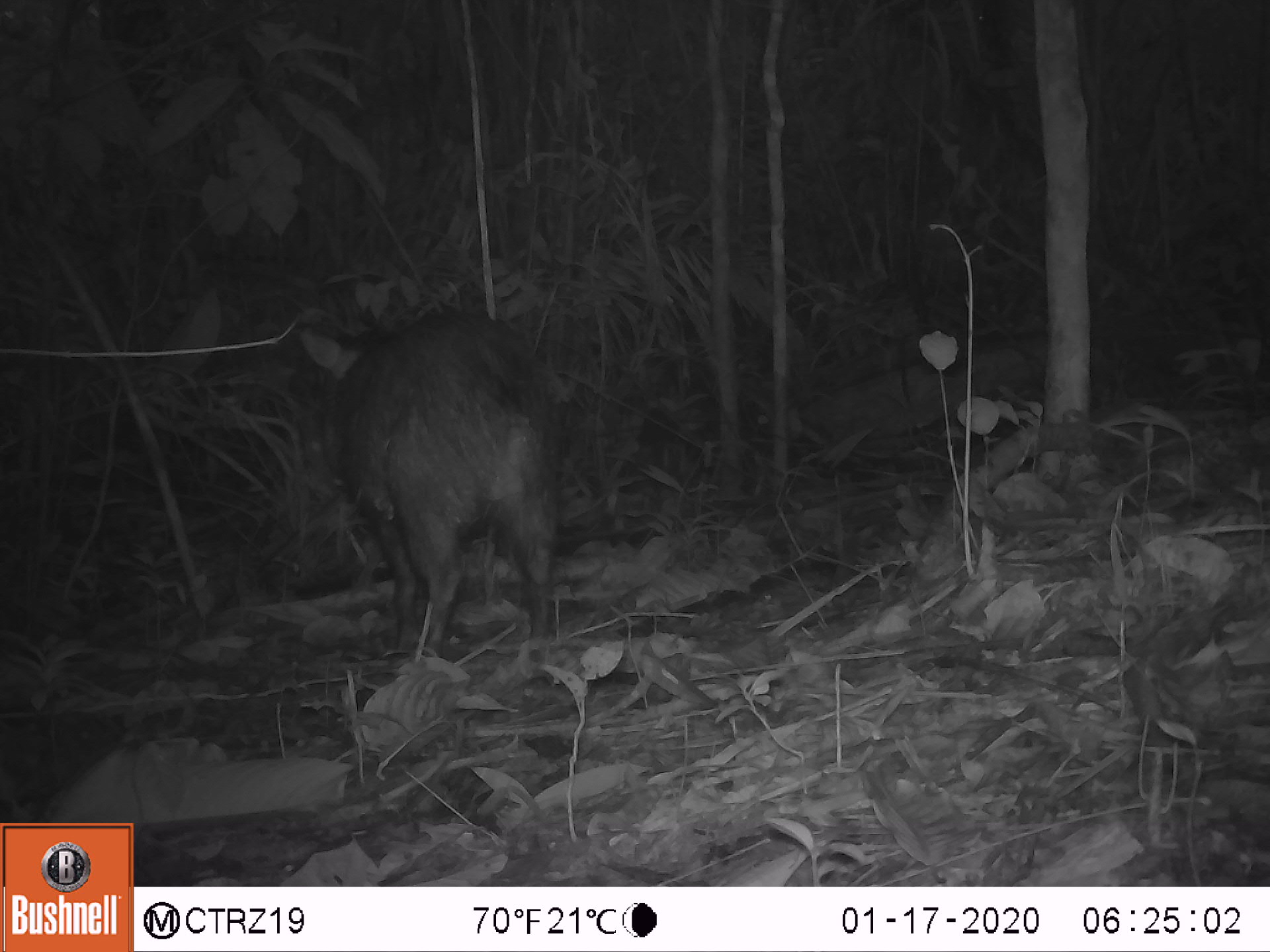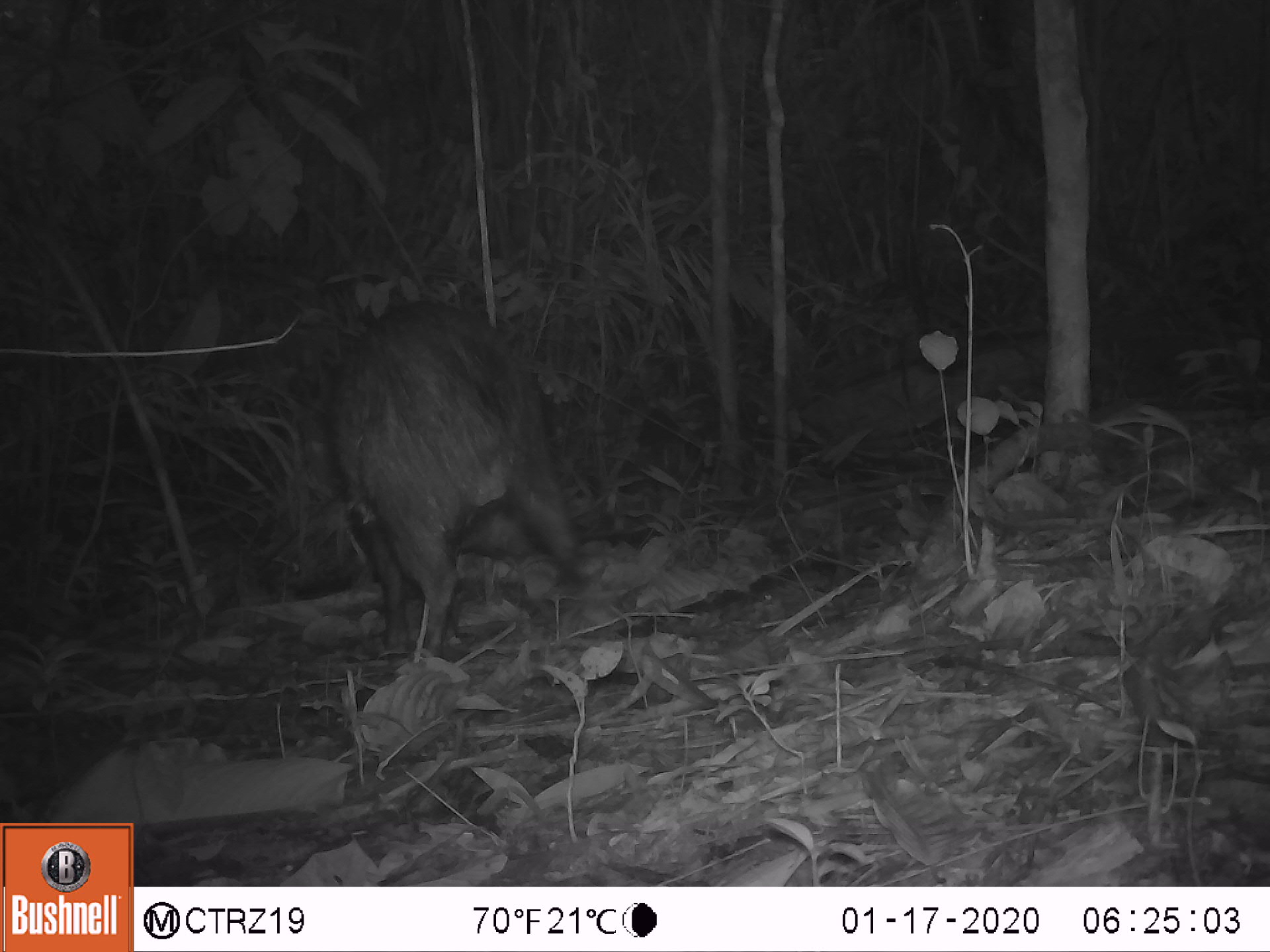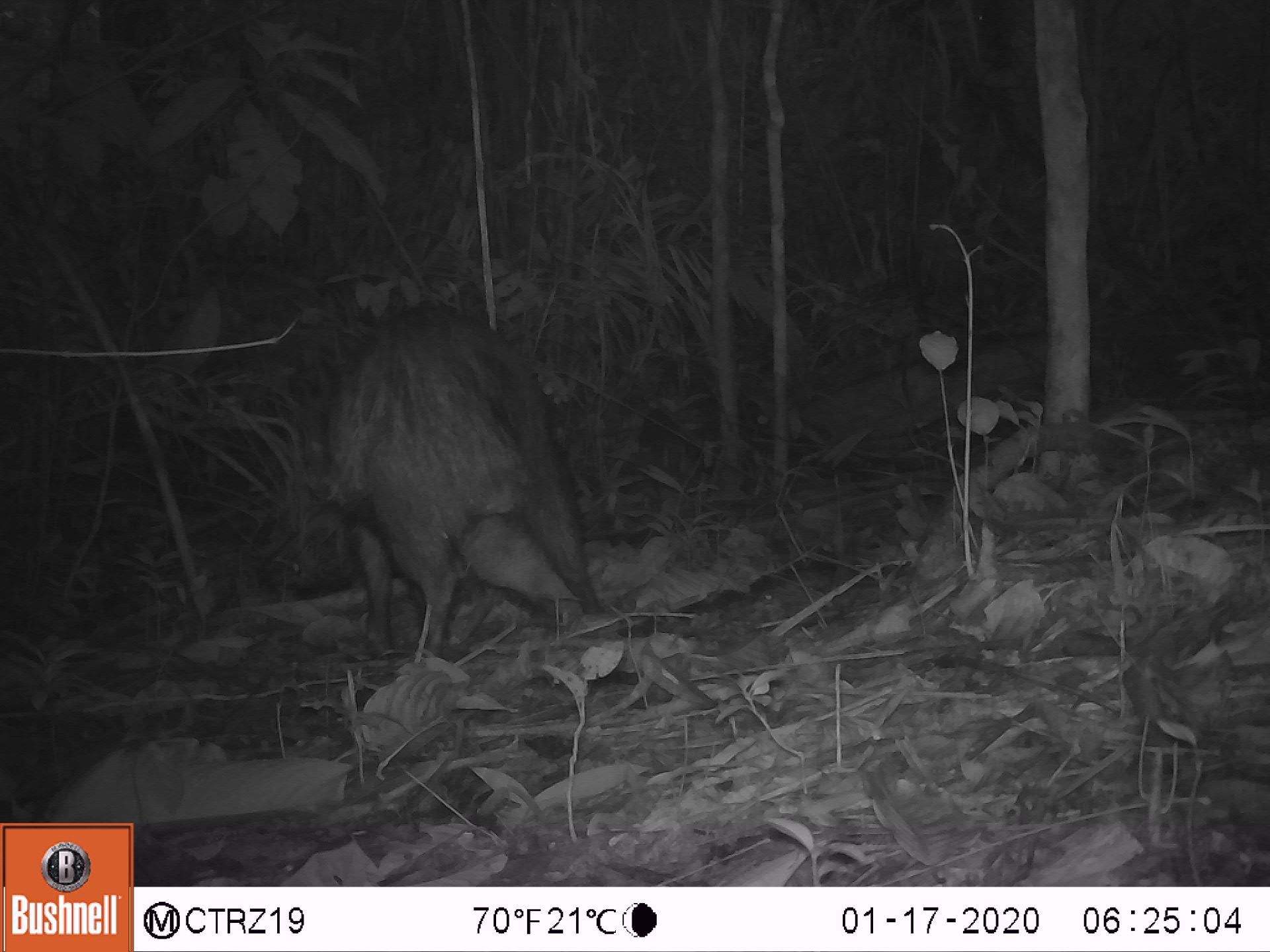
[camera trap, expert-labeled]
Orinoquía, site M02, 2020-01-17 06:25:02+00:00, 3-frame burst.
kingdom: Animalia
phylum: Chordata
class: Mammalia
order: Artiodactyla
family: Tayassuidae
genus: Pecari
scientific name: Pecari tajacu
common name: collared peccary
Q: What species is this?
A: Collared peccary (Pecari tajacu).